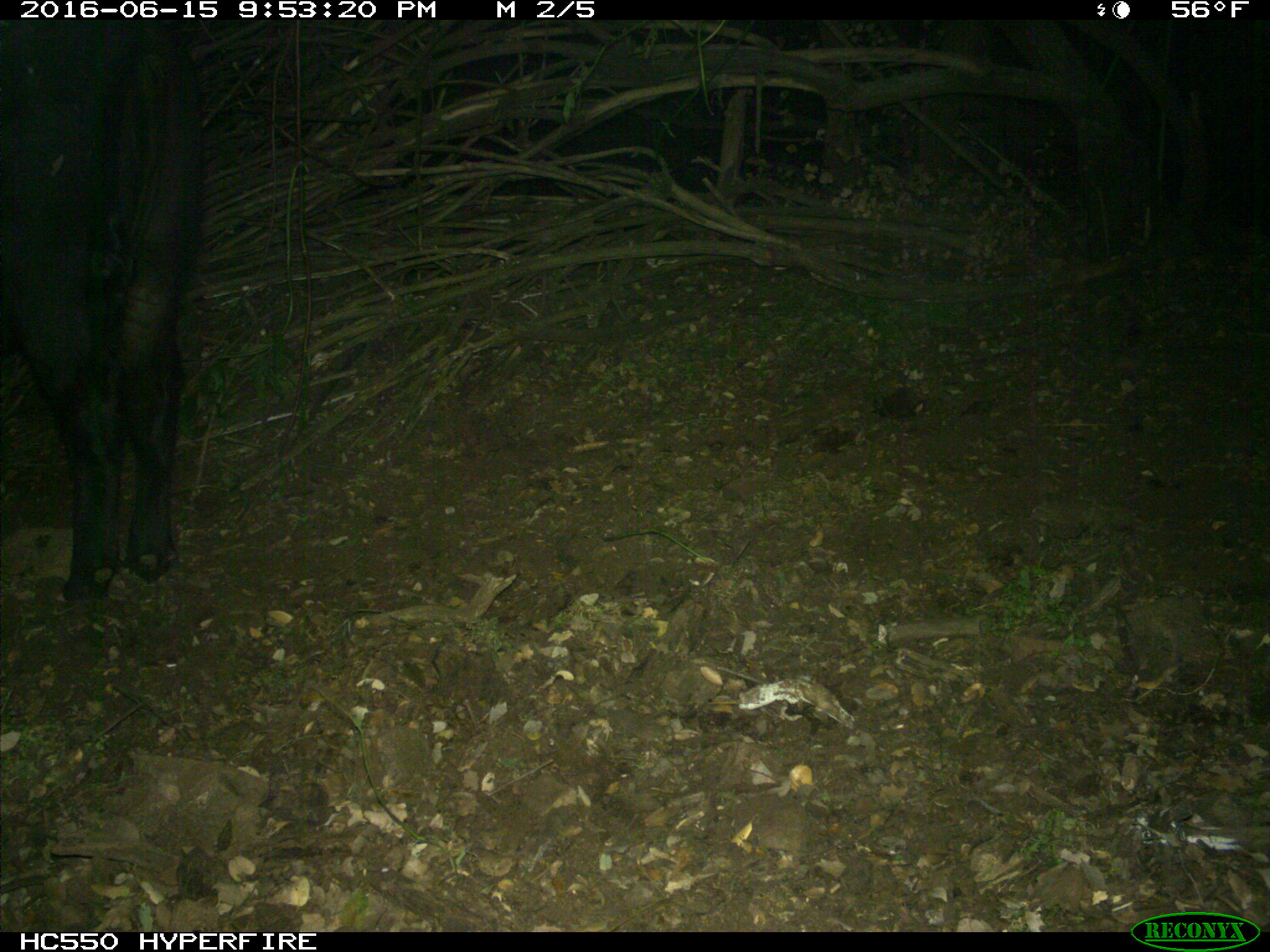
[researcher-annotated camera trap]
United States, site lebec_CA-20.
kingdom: Animalia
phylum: Chordata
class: Mammalia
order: Artiodactyla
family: Bovidae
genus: Bos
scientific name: Bos taurus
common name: domestic cow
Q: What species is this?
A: Bos taurus (domestic cow).